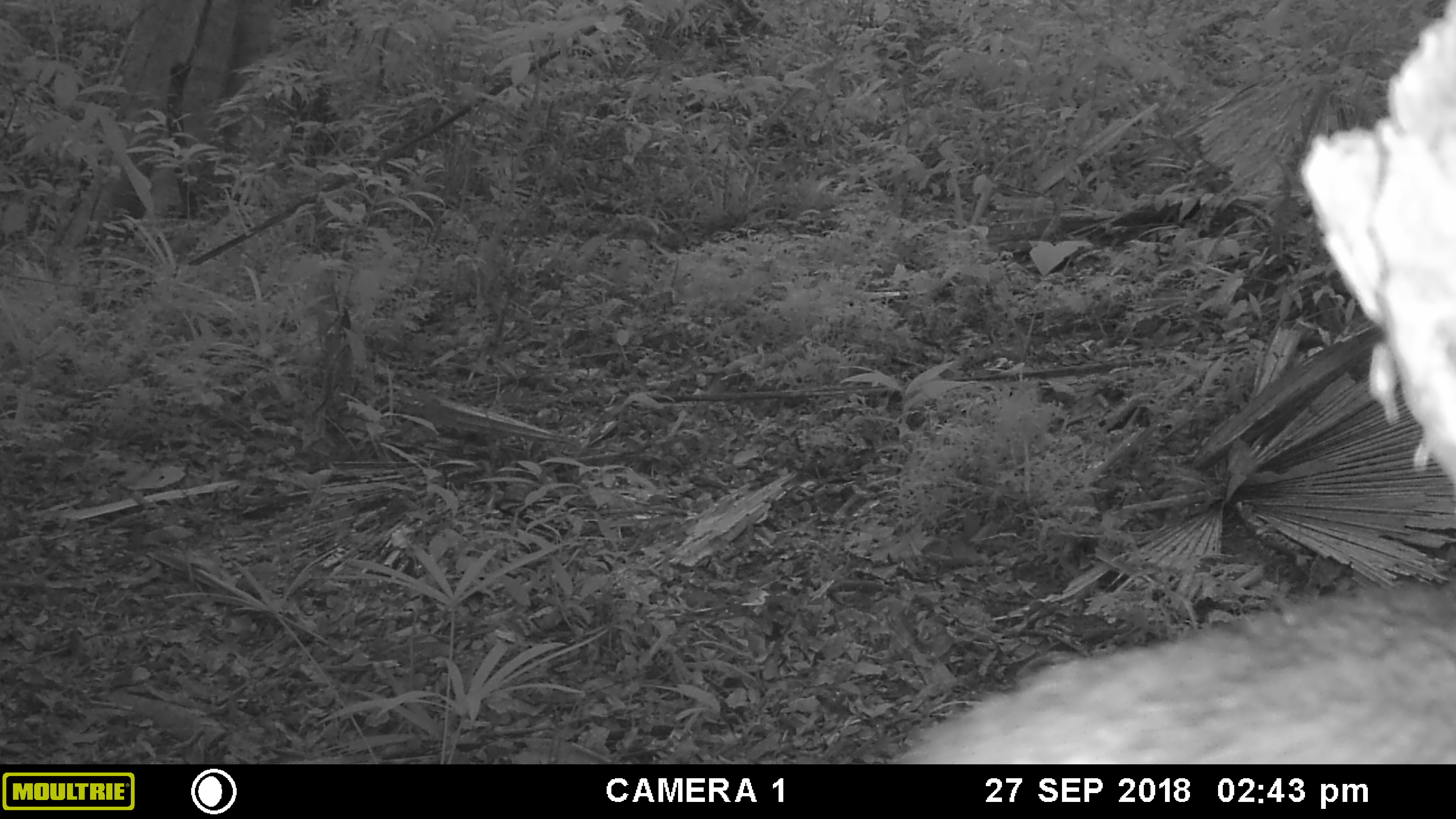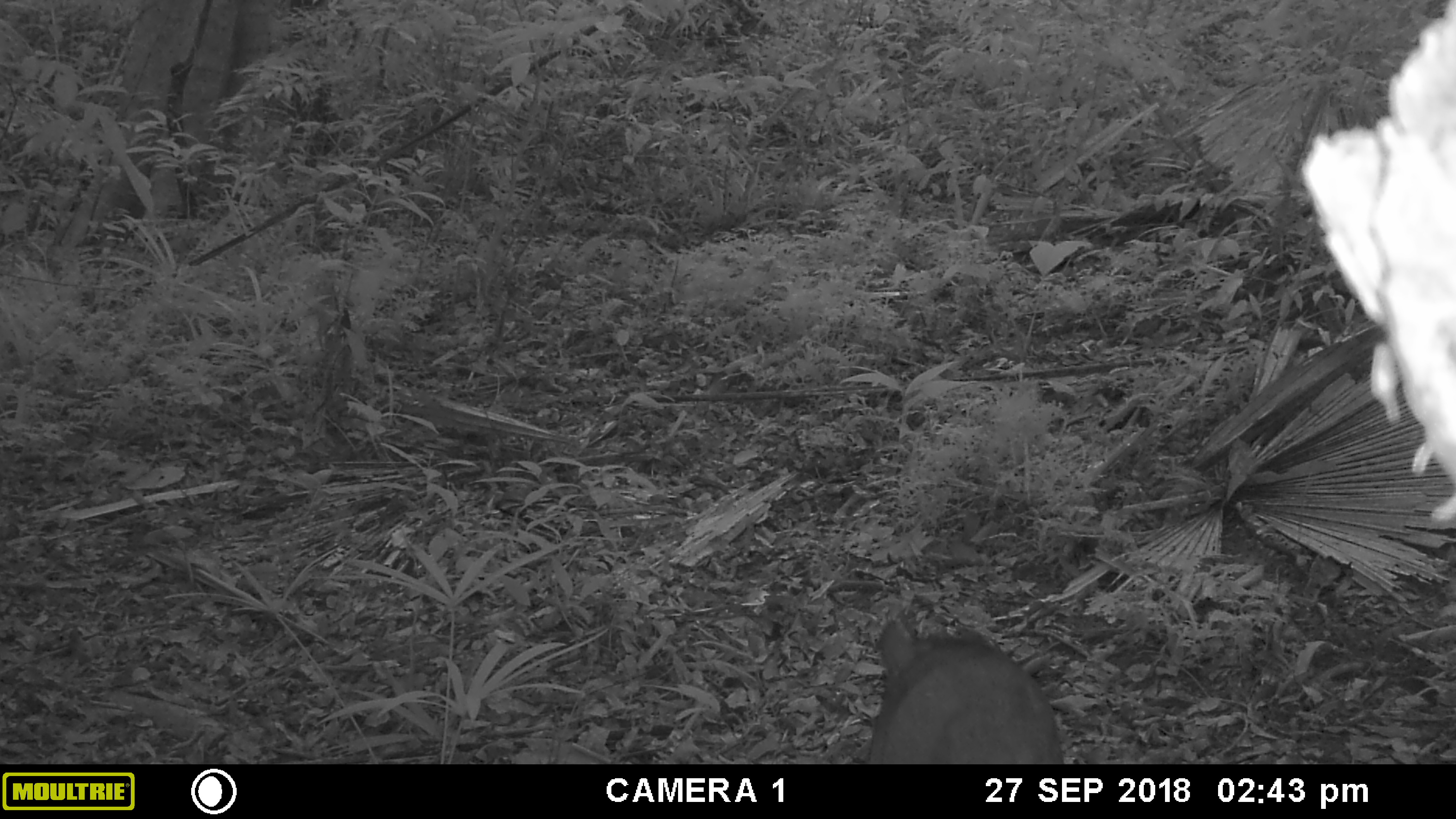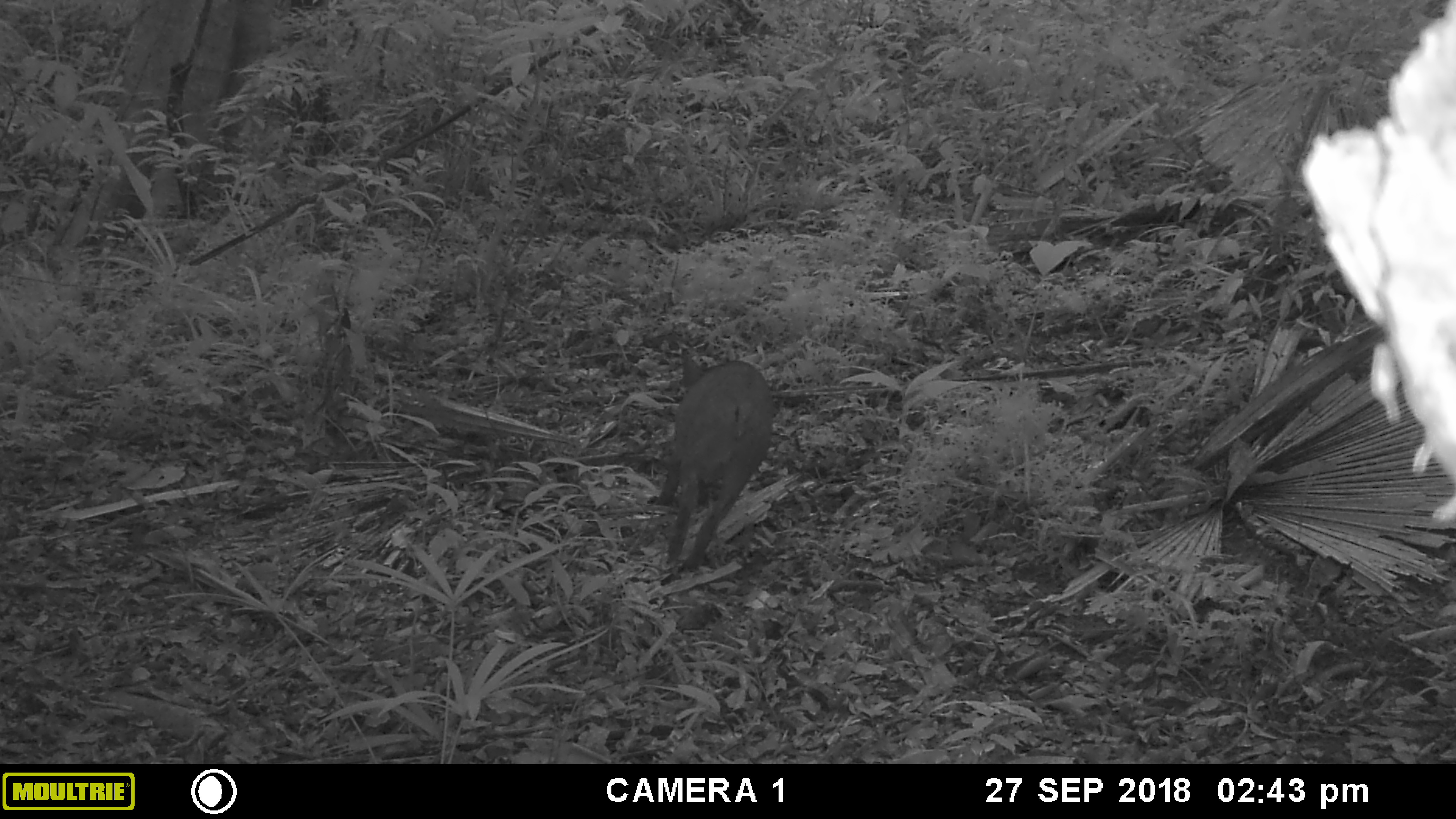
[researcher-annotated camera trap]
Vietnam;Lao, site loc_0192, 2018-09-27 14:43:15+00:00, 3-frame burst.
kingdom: Animalia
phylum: Chordata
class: Mammalia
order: Artiodactyla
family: Suidae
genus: Sus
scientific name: Sus scrofa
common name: eurasian wild pig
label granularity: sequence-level